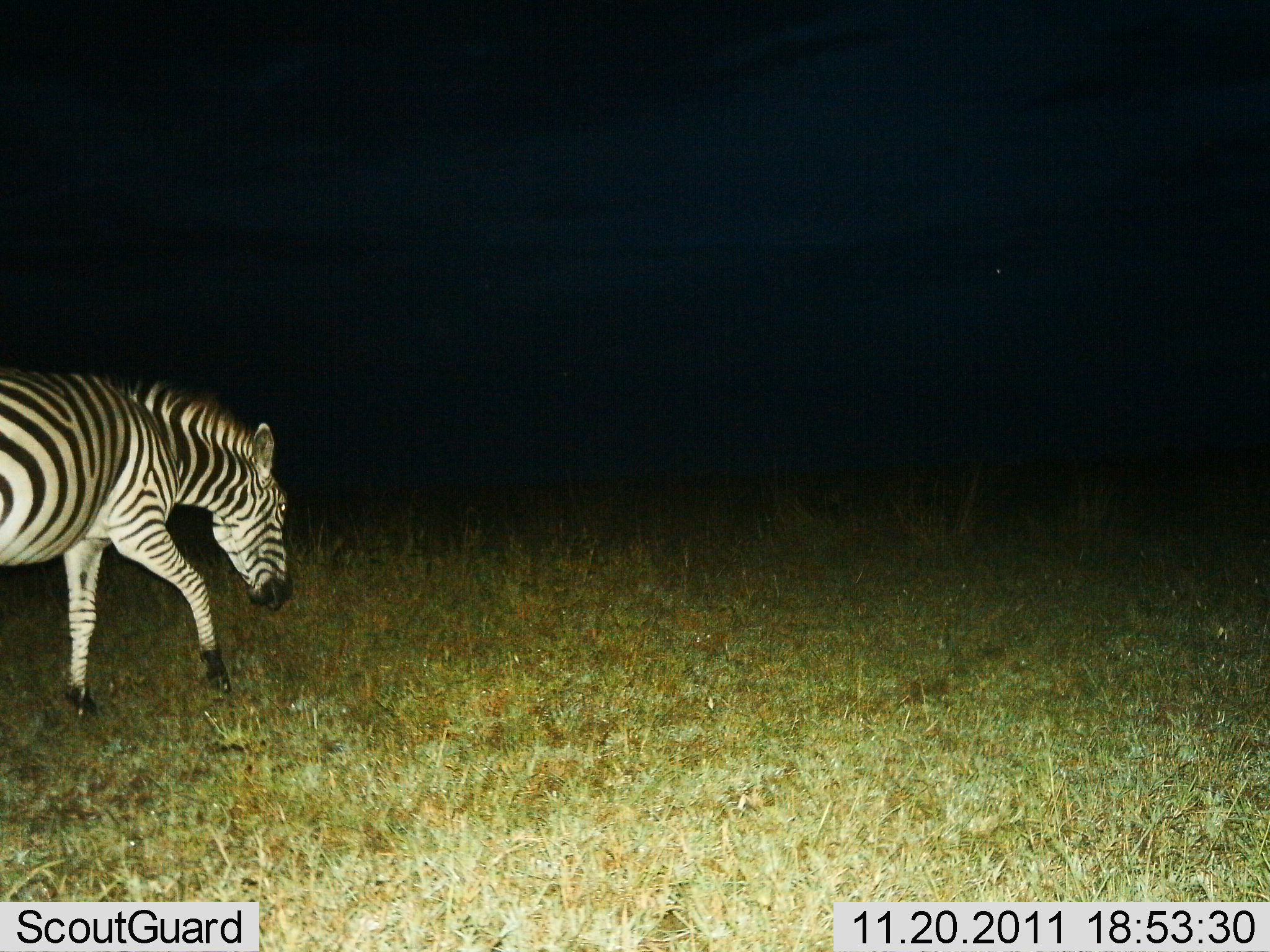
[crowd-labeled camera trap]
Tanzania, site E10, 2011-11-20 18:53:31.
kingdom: Animalia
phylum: Chordata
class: Mammalia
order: Perissodactyla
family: Equidae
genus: Equus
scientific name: Equus quagga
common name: plains zebra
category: zebra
Zebra (plains zebra) (Equus quagga), count 1. Behavior (volunteer vote fractions): standing 8%, resting 0%, moving 75%, interacting 0%. Young present (vote fraction): 0%. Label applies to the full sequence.